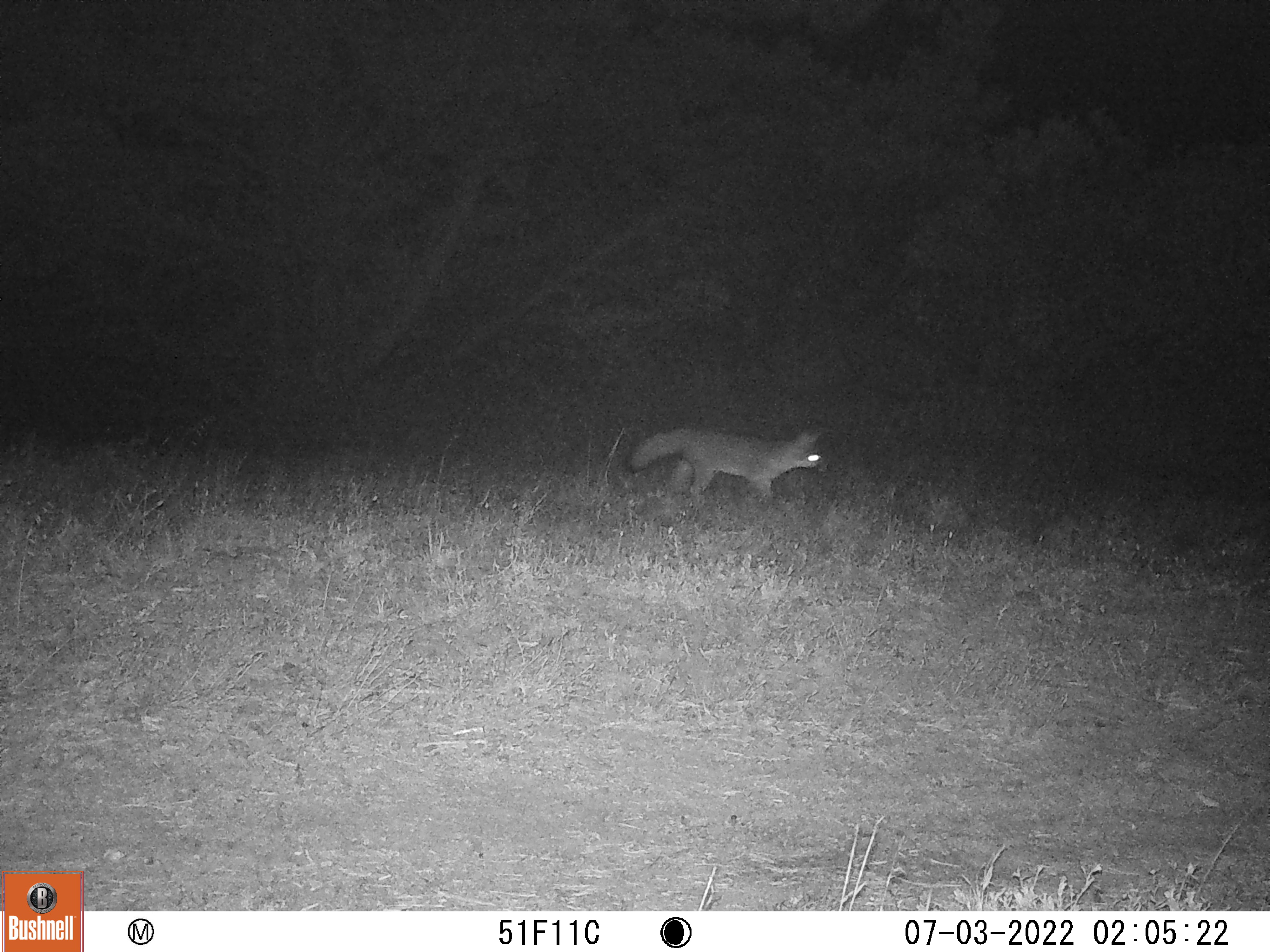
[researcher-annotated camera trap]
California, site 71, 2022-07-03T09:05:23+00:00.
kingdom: Animalia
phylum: Chordata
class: Mammalia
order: Carnivora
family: Canidae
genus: Urocyon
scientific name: Urocyon cinereoargenteus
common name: gray fox